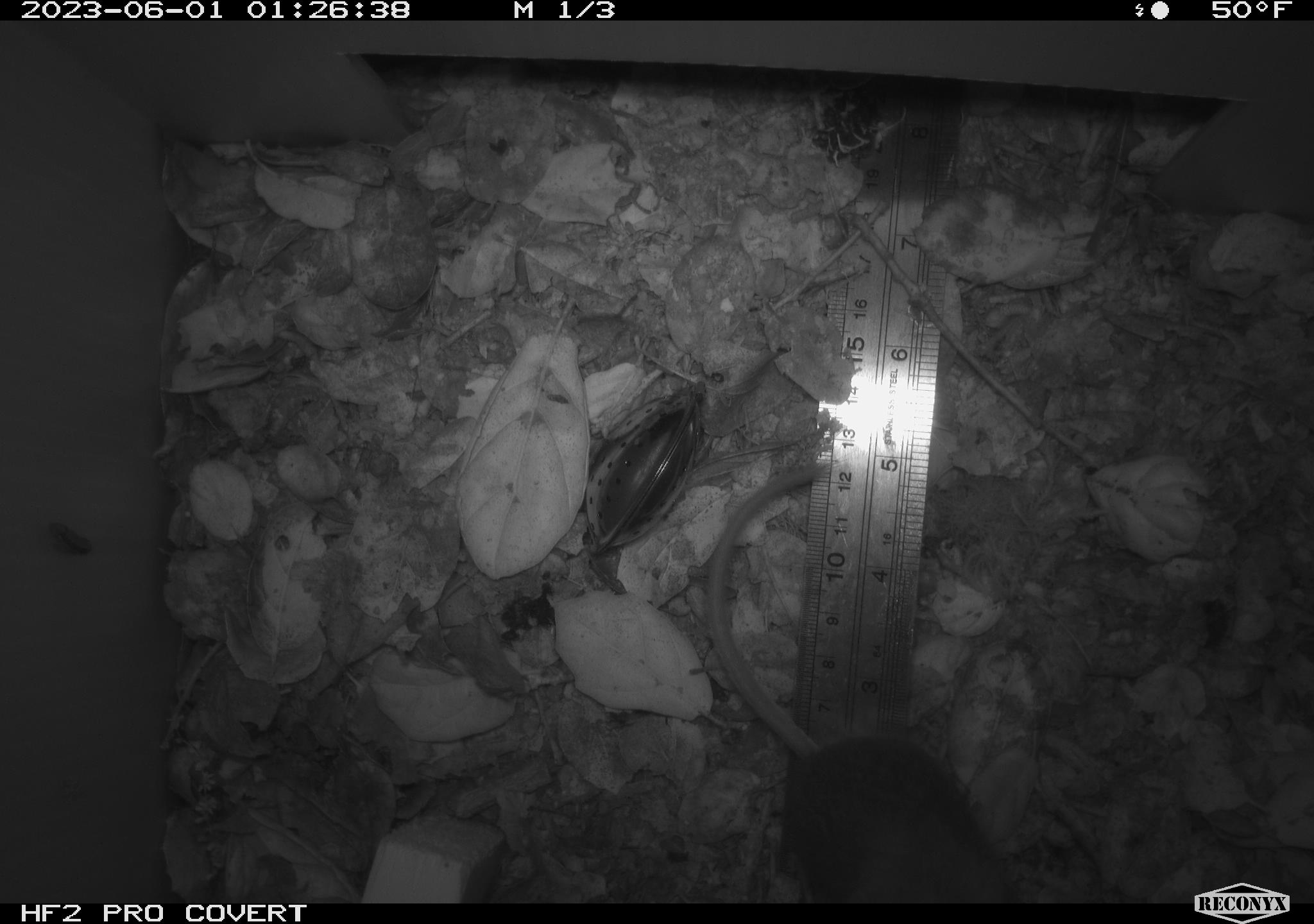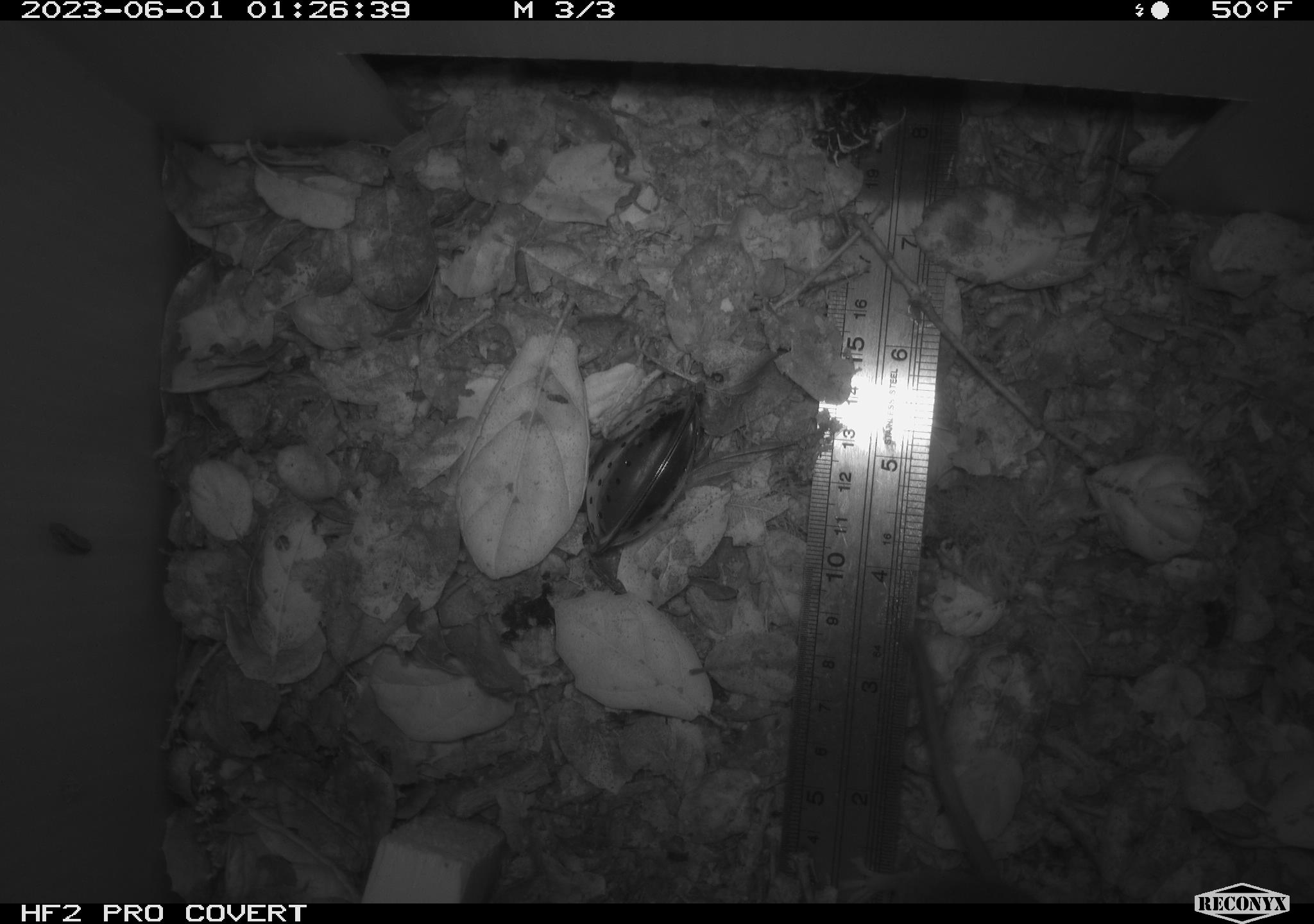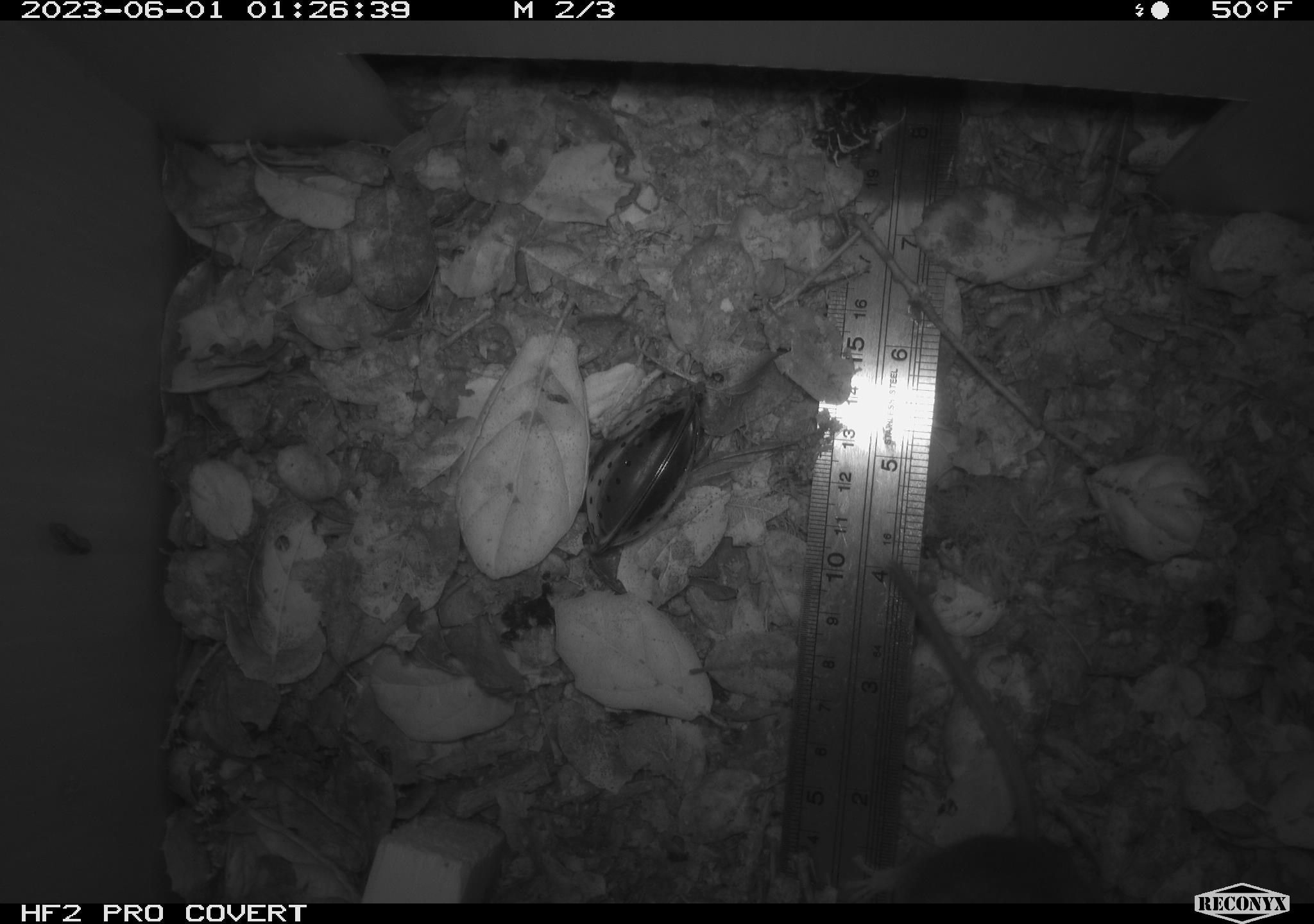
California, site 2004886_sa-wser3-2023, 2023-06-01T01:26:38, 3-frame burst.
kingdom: Animalia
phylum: Chordata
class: Mammalia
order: Rodentia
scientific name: Rodentia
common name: mouse species